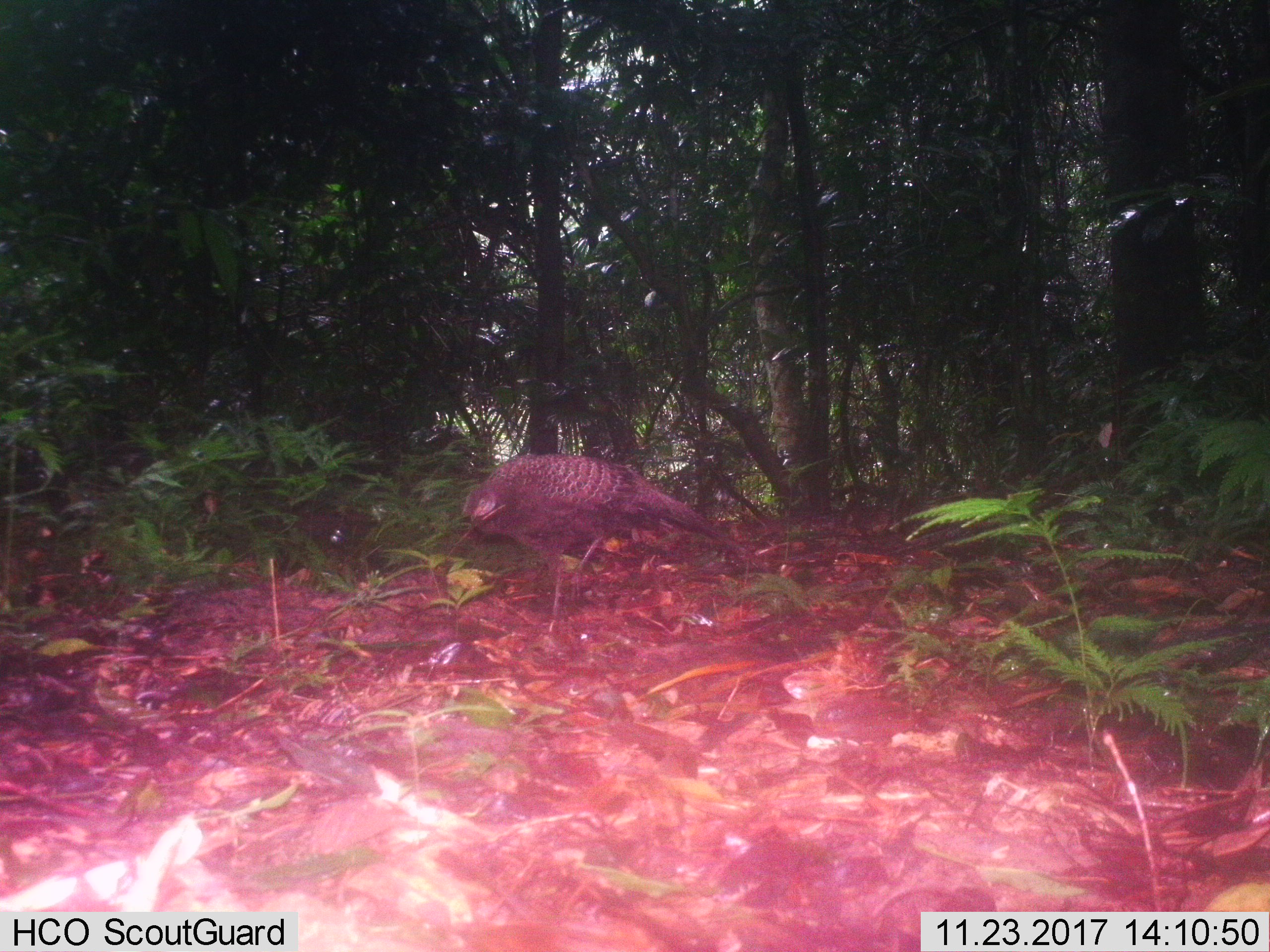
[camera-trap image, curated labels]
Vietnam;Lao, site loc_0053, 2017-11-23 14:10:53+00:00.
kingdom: Animalia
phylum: Chordata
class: Aves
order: Galliformes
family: Phasianidae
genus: Polyplectron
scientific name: Polyplectron bicalcaratum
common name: gray peacock-pheasant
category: grey peacock pheasant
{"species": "grey peacock pheasant (gray peacock-pheasant) (Polyplectron bicalcaratum)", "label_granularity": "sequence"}